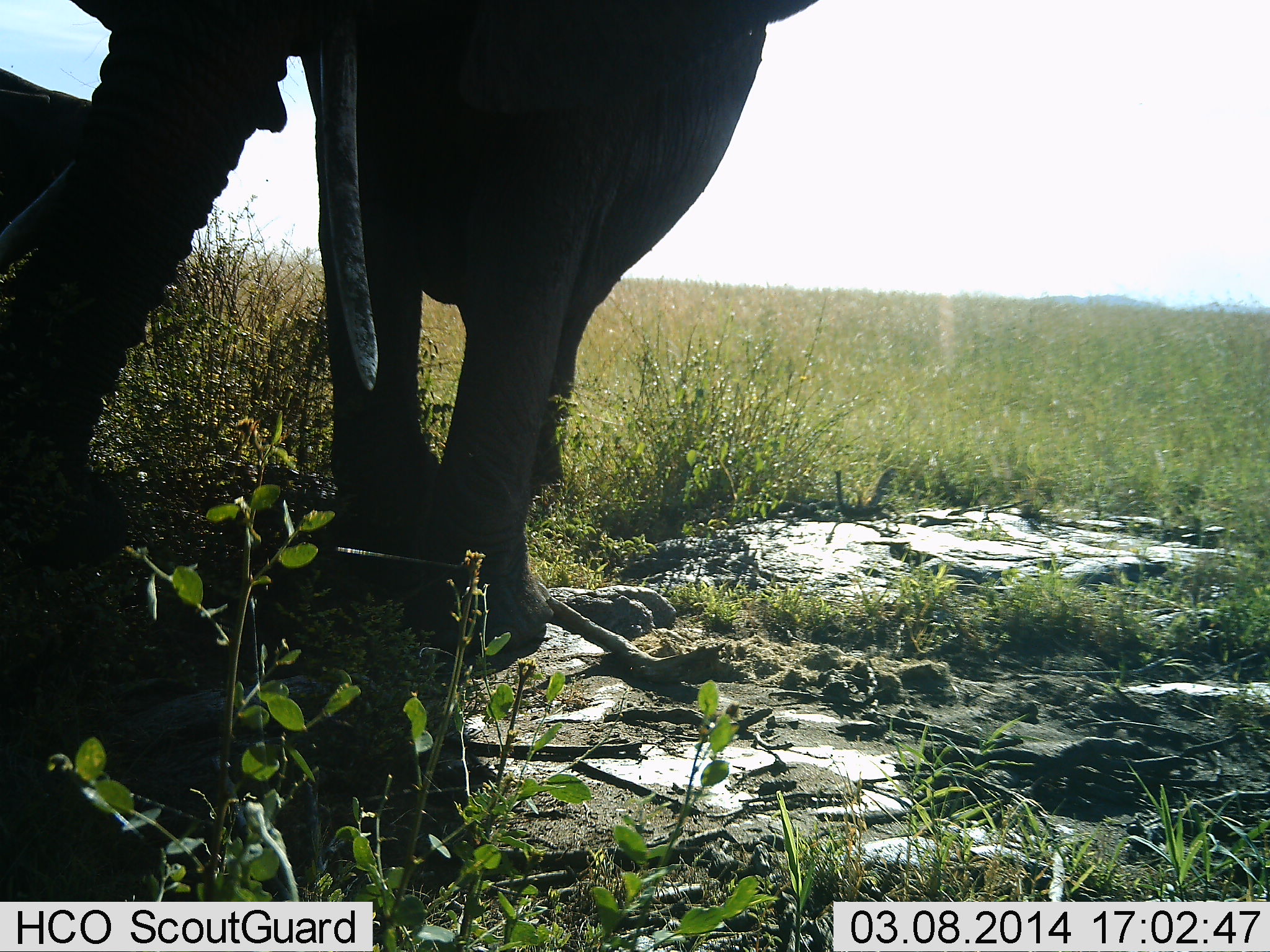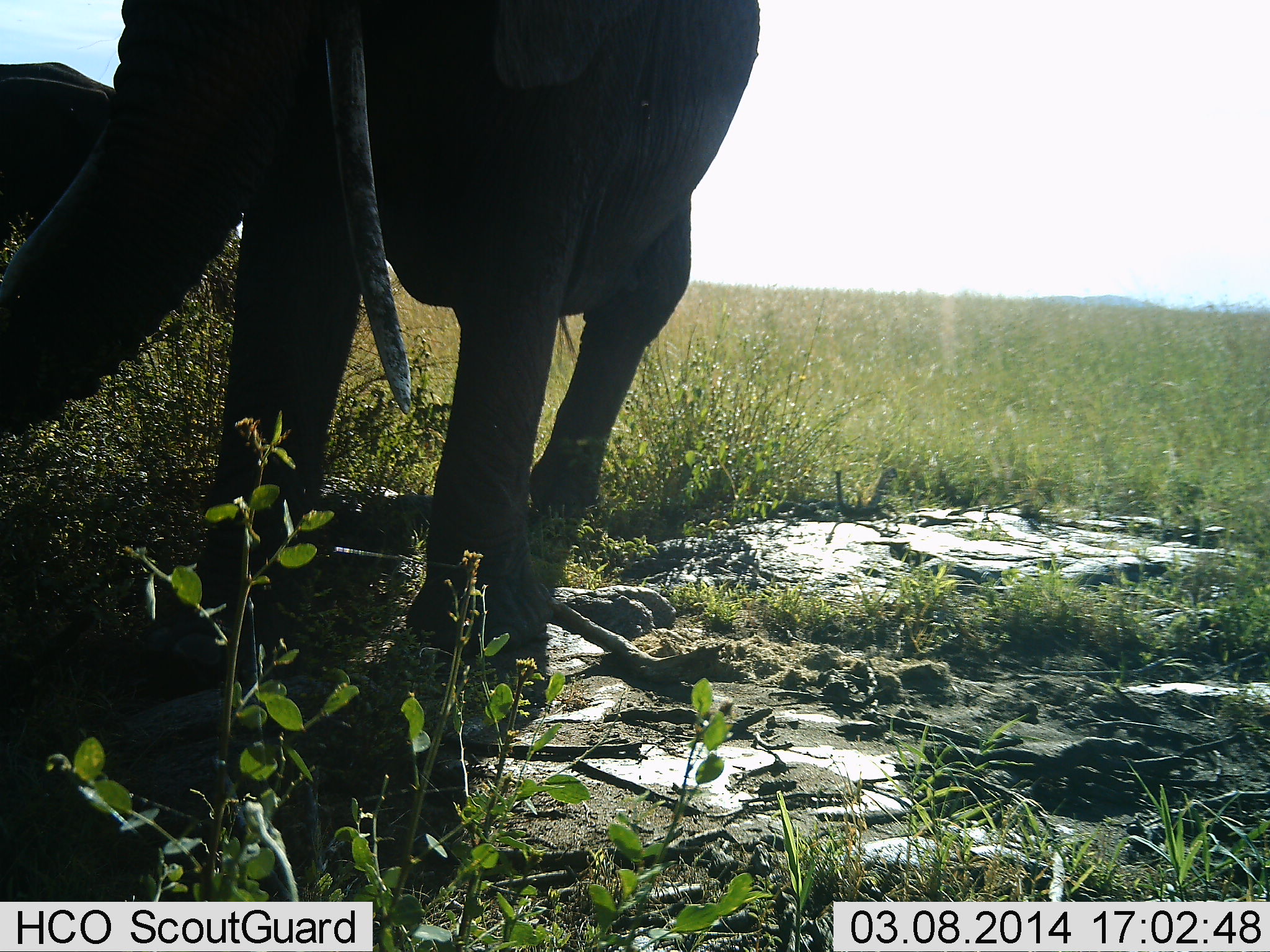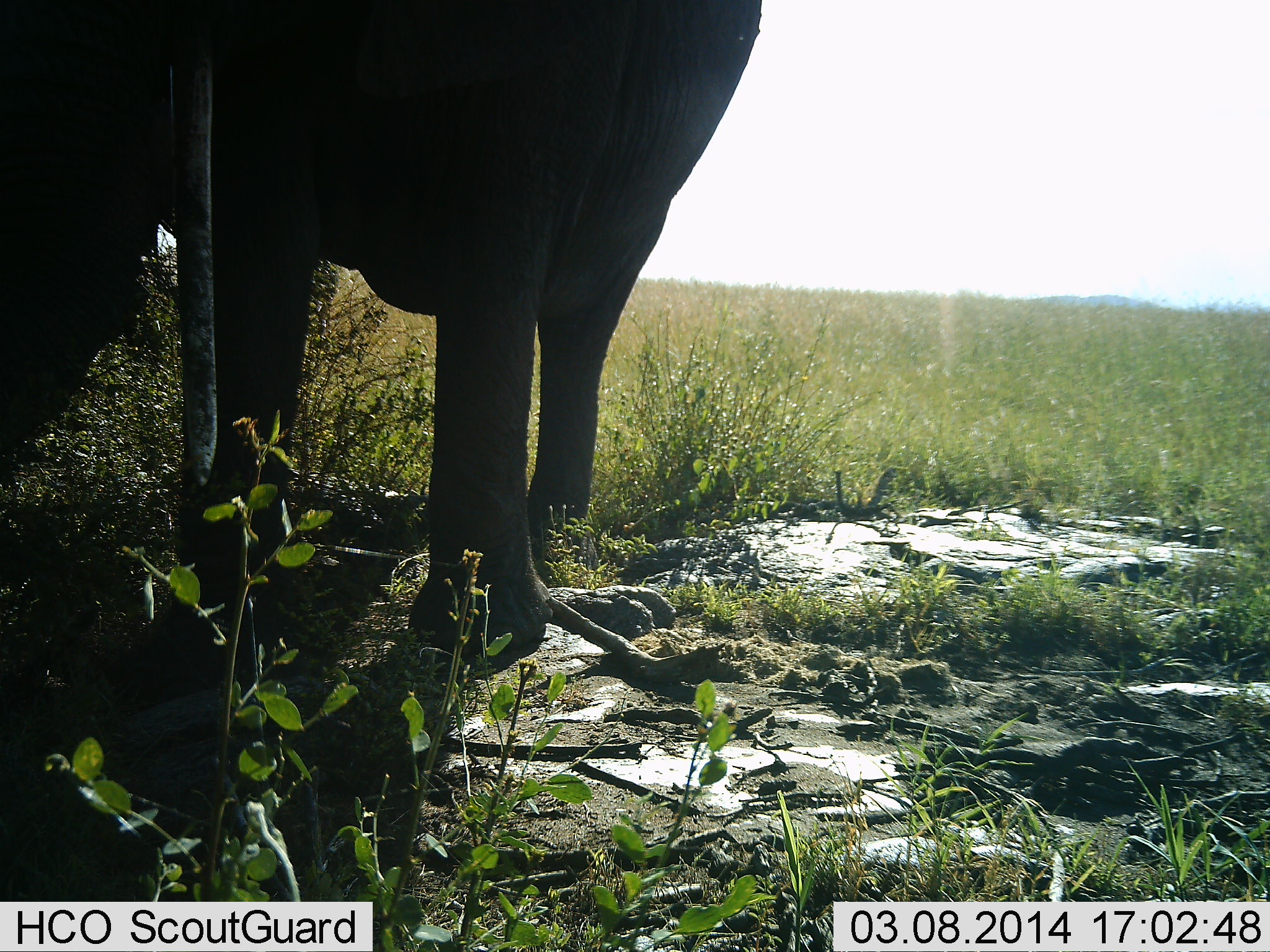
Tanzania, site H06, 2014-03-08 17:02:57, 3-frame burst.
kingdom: Animalia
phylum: Chordata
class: Mammalia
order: Proboscidea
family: Elephantidae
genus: Loxodonta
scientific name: Loxodonta africana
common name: african bush elephant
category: elephant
Elephant (african bush elephant) (Loxodonta africana), count 2. Behavior (volunteer vote fractions): standing 50%, resting 0%, moving 30%, interacting 10%. Young present (vote fraction): 0%. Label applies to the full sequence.